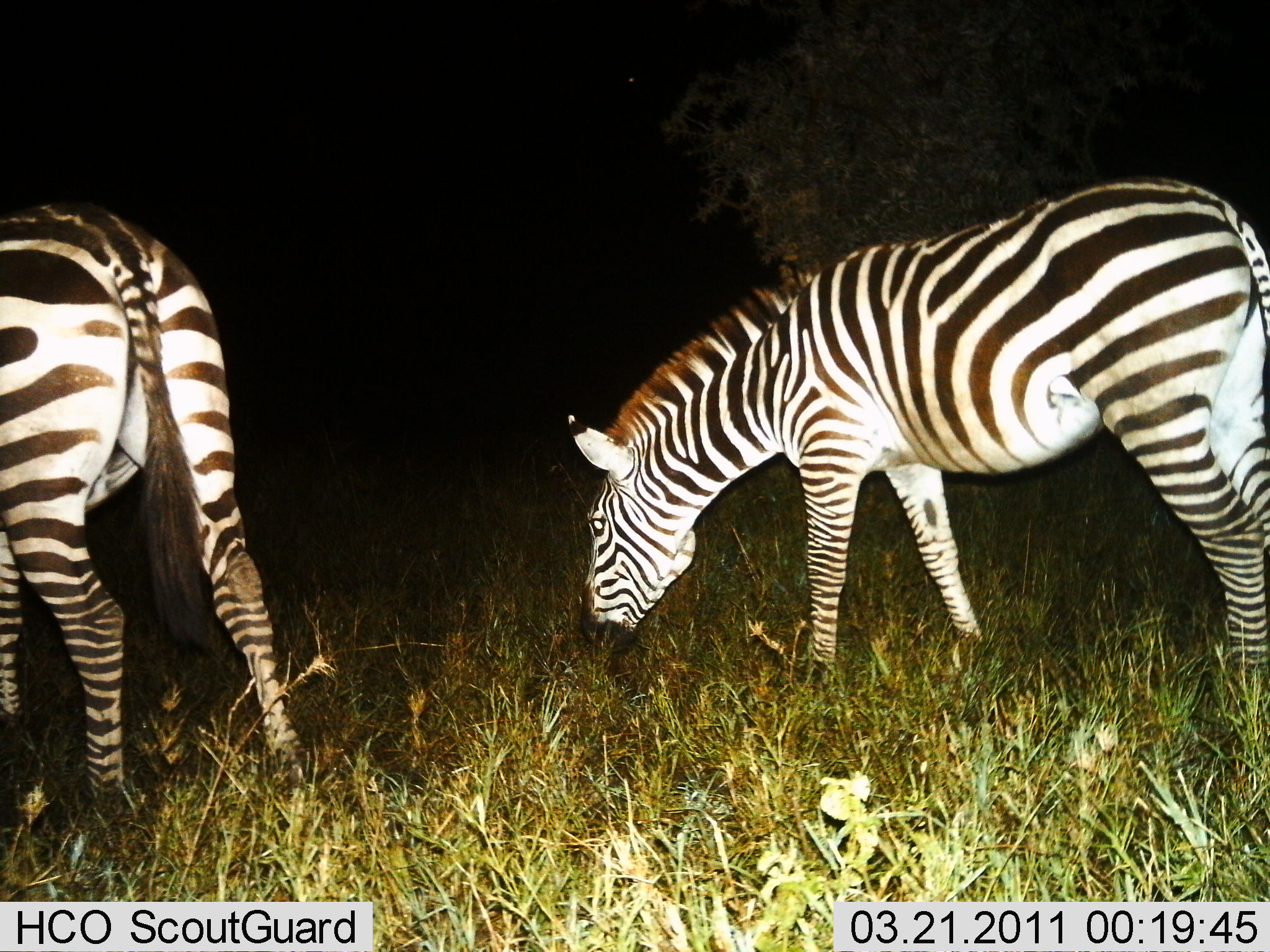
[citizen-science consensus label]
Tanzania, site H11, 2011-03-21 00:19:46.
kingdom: Animalia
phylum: Chordata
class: Mammalia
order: Perissodactyla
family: Equidae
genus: Equus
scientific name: Equus quagga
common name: plains zebra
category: zebra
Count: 2.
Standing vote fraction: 29%.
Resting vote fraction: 0%.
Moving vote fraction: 7%.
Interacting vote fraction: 0%.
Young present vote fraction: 0%.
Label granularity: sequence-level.